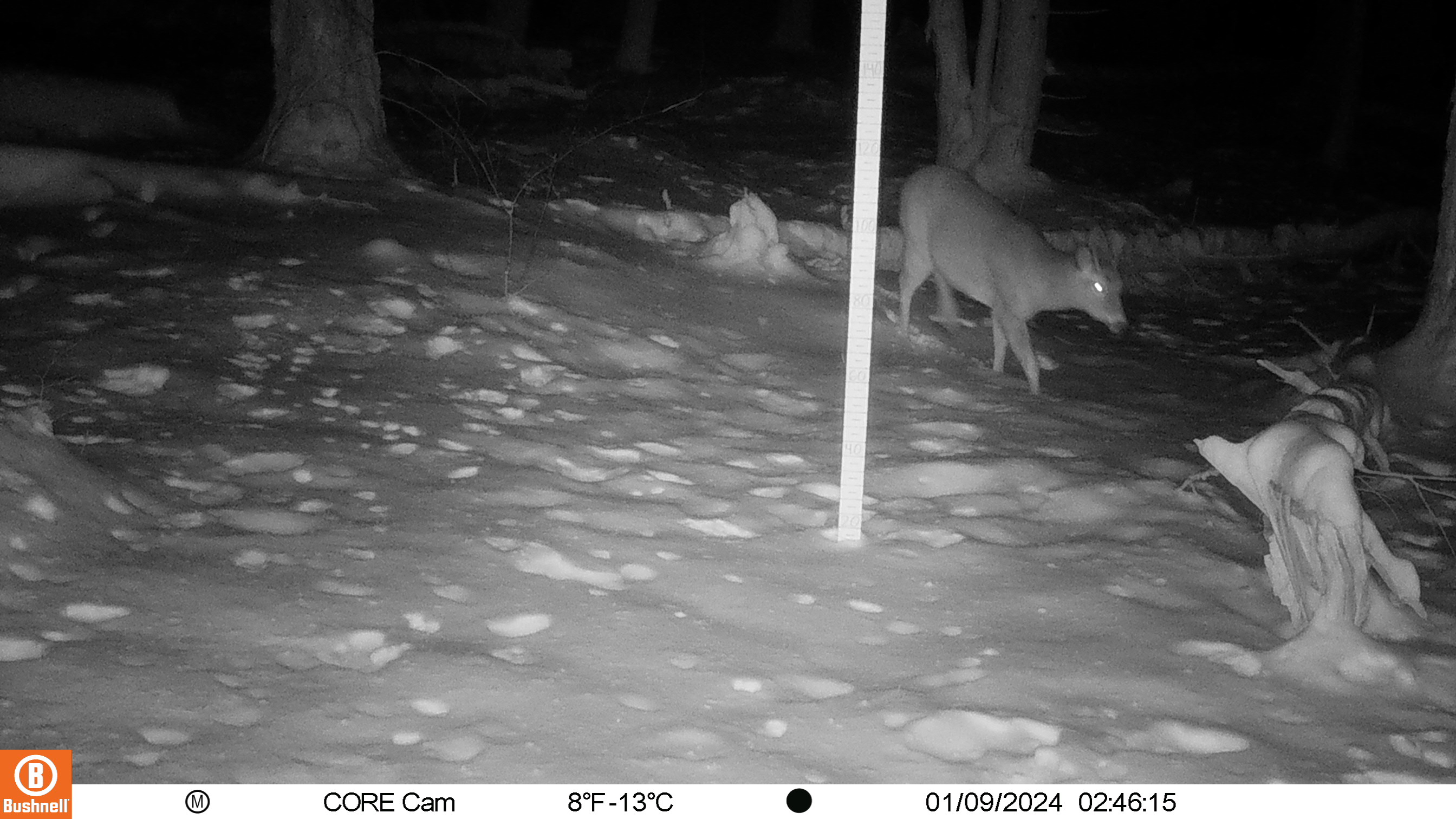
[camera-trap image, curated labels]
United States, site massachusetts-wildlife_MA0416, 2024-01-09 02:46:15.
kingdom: Animalia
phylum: Chordata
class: Mammalia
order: Artiodactyla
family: Cervidae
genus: Odocoileus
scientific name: Odocoileus virginianus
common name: white-tailed deer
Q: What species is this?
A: White-tailed deer (Odocoileus virginianus).